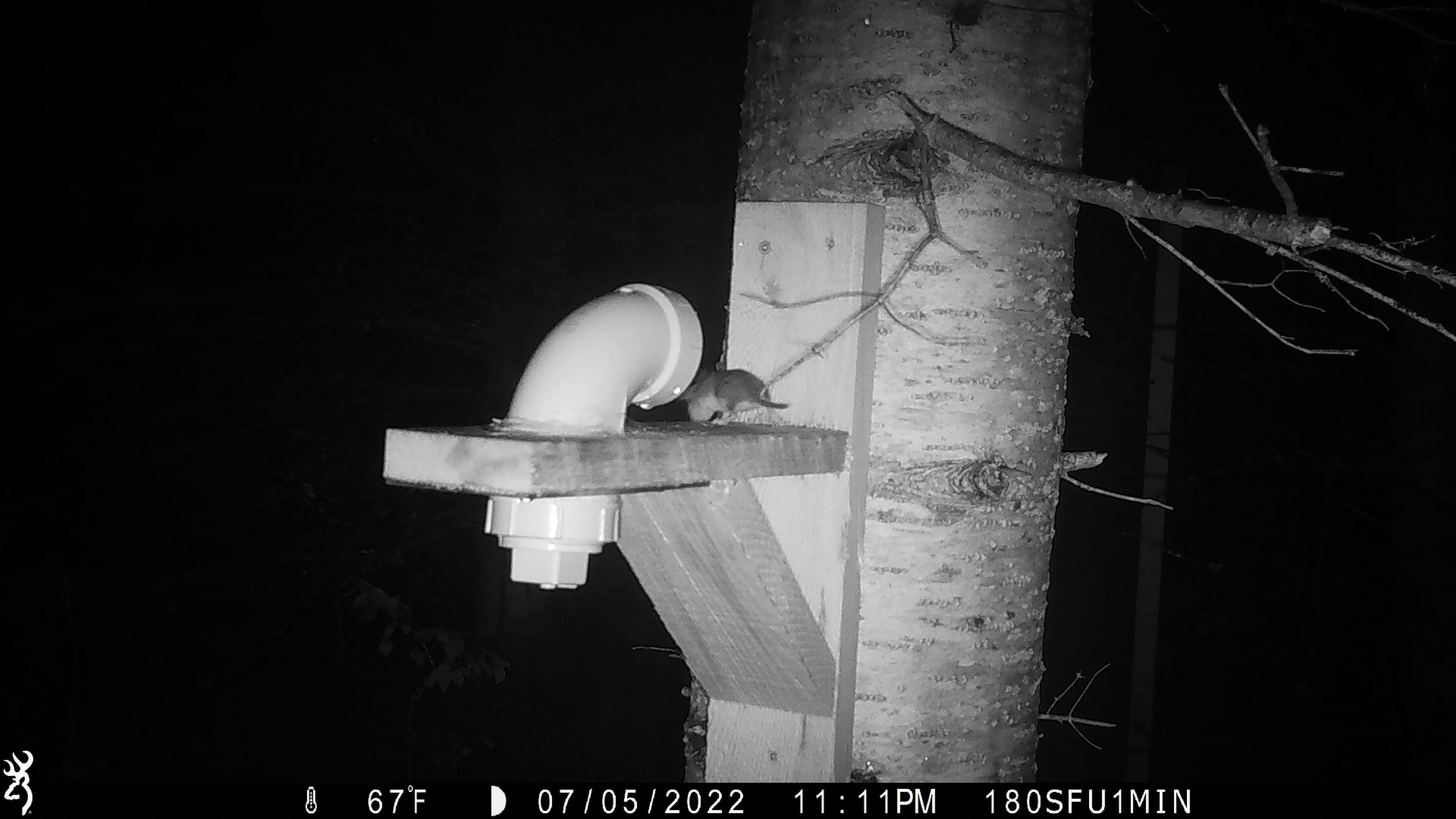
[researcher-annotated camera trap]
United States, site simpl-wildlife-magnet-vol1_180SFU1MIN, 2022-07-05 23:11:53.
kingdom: Animalia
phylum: Chordata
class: Mammalia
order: Rodentia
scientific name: Rodentia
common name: mouse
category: mouse sp.